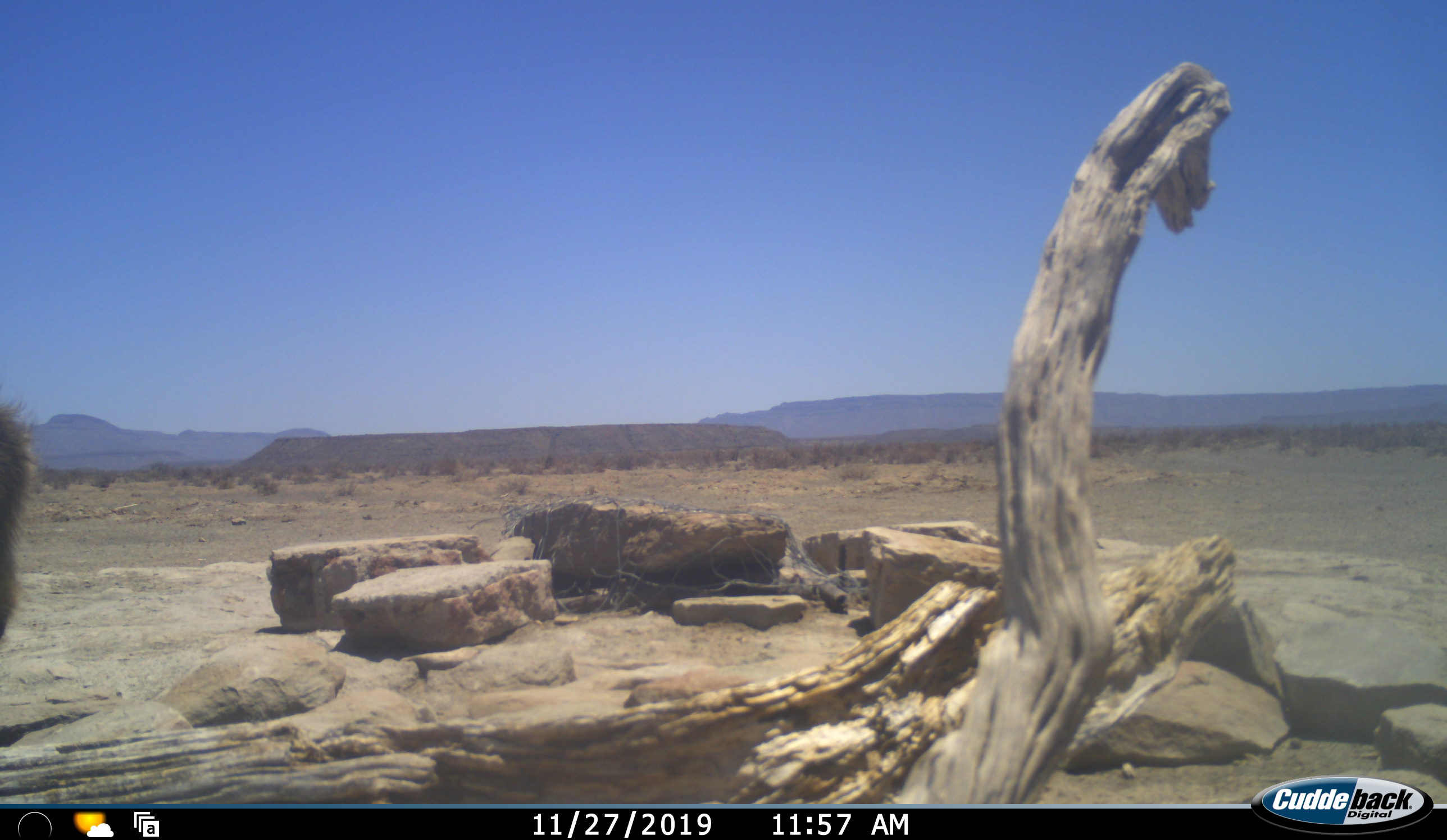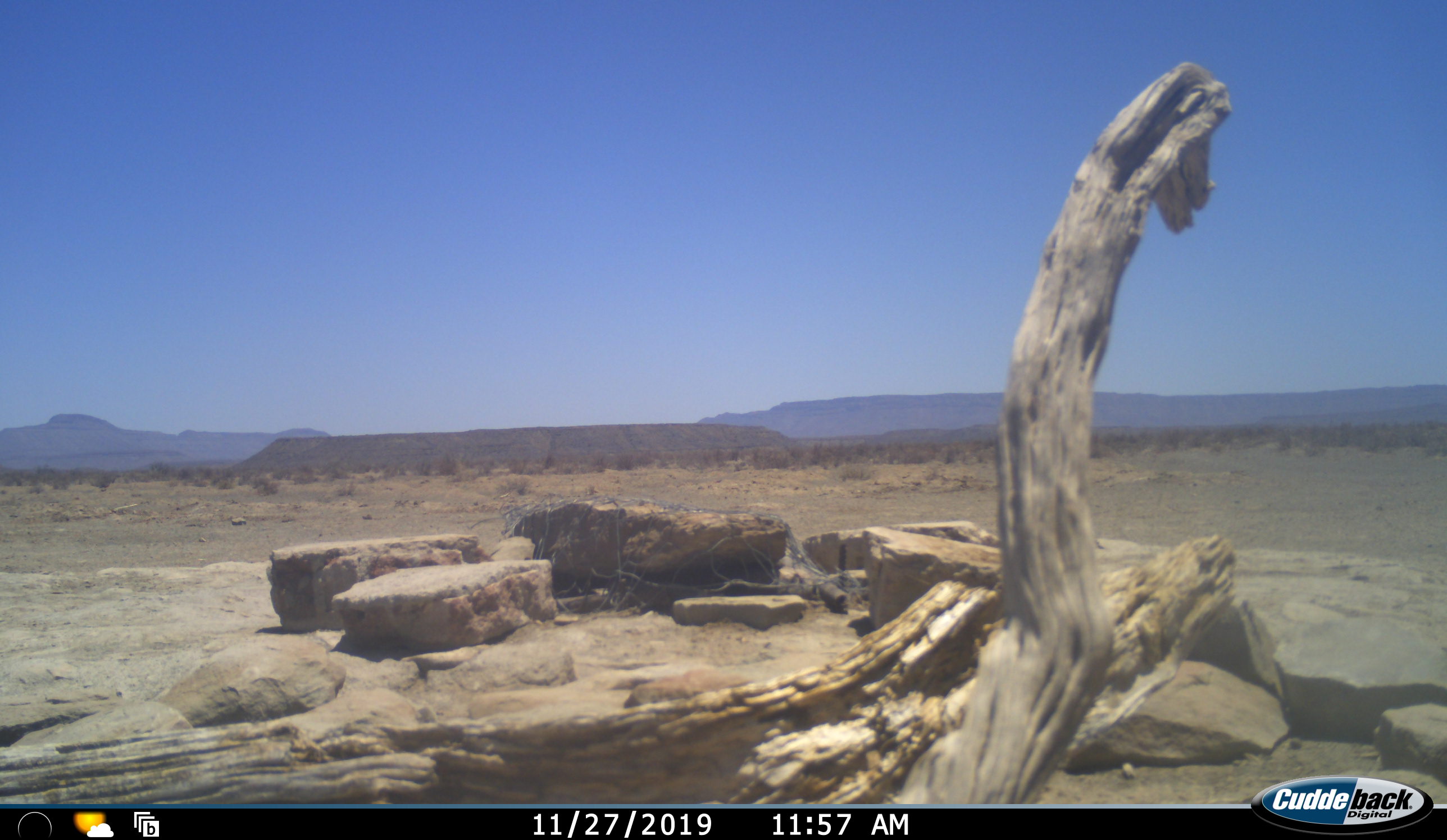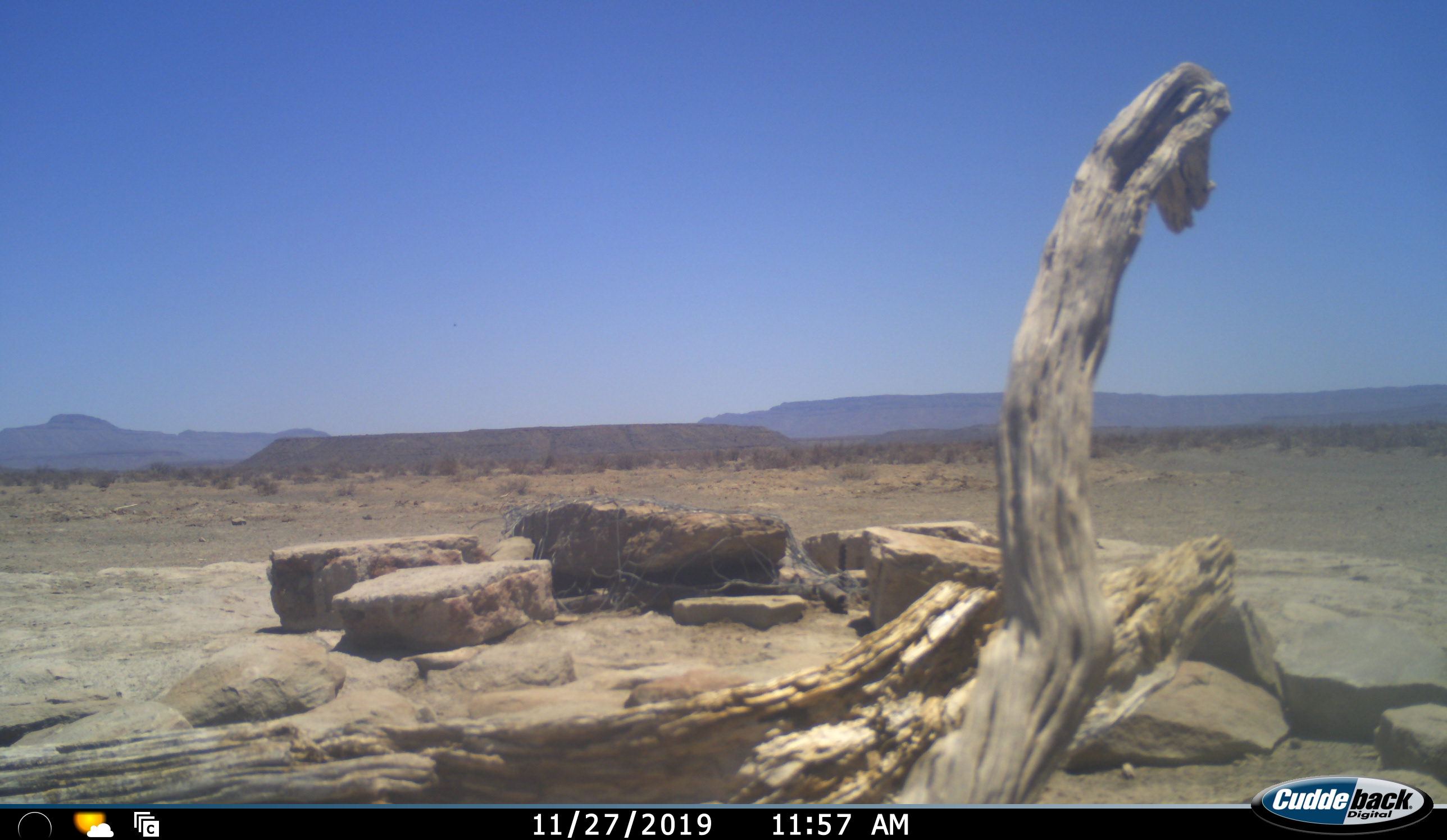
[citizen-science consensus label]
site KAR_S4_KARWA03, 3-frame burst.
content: unidentified animal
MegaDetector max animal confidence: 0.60